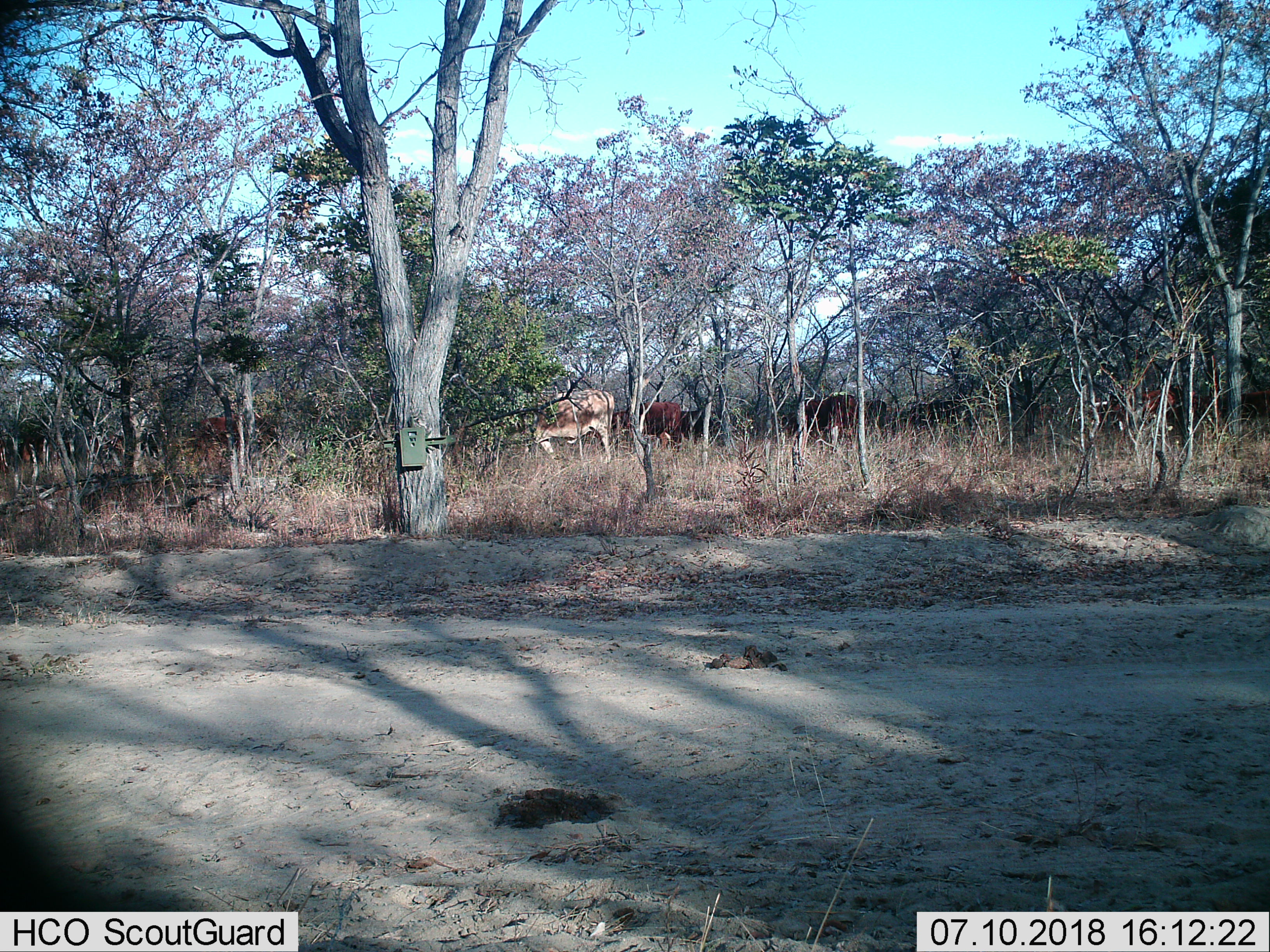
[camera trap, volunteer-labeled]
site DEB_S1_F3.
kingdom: Animalia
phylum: Chordata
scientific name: Vertebrata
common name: domestic animal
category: domesticanimal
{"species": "domesticanimal (domestic animal) (Vertebrata)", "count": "11-50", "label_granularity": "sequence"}